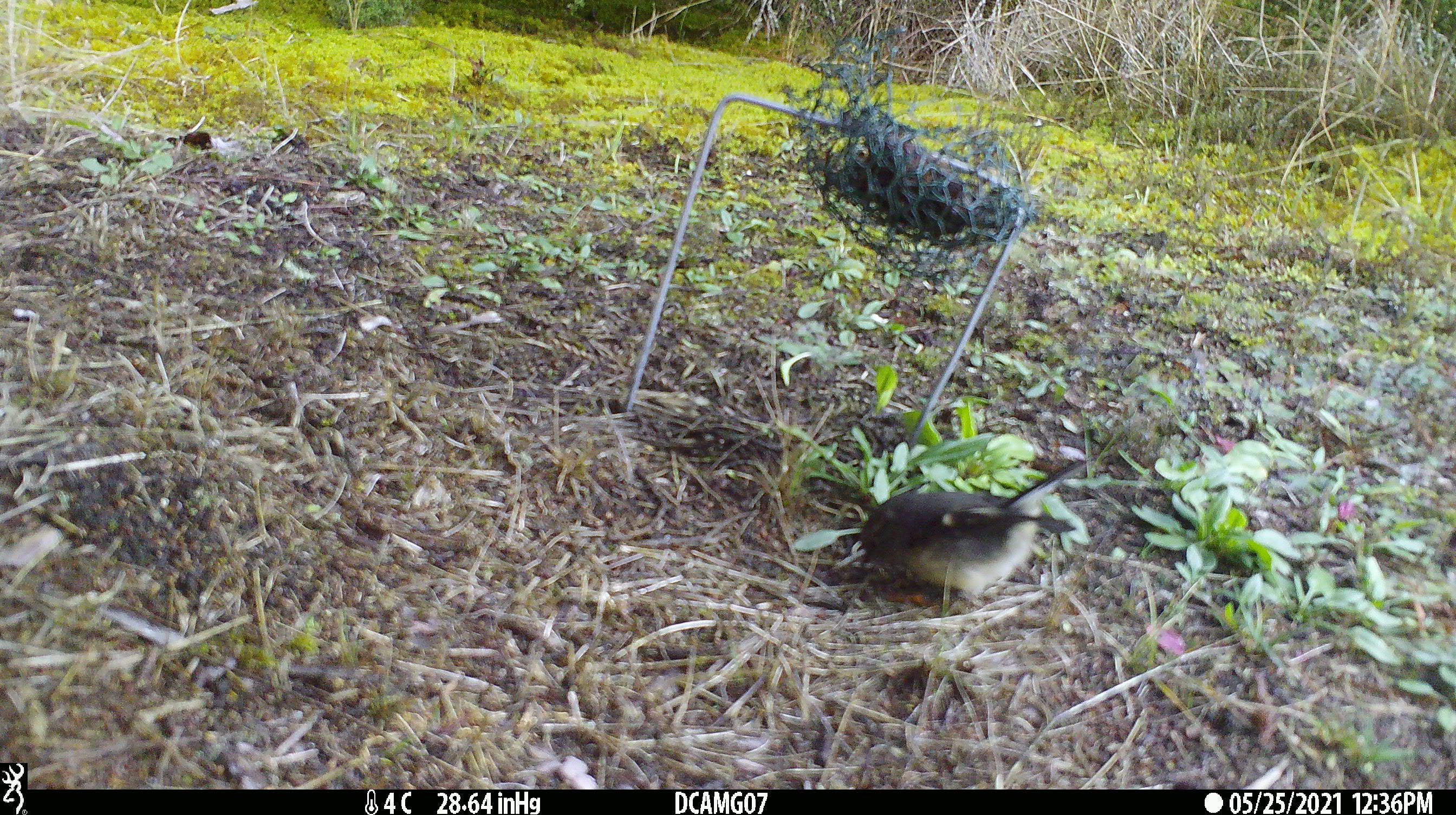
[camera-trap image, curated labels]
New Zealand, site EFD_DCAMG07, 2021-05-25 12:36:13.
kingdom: Animalia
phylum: Chordata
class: Aves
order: Passeriformes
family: Petroicidae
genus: Petroica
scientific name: Petroica macrocephala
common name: tomtit